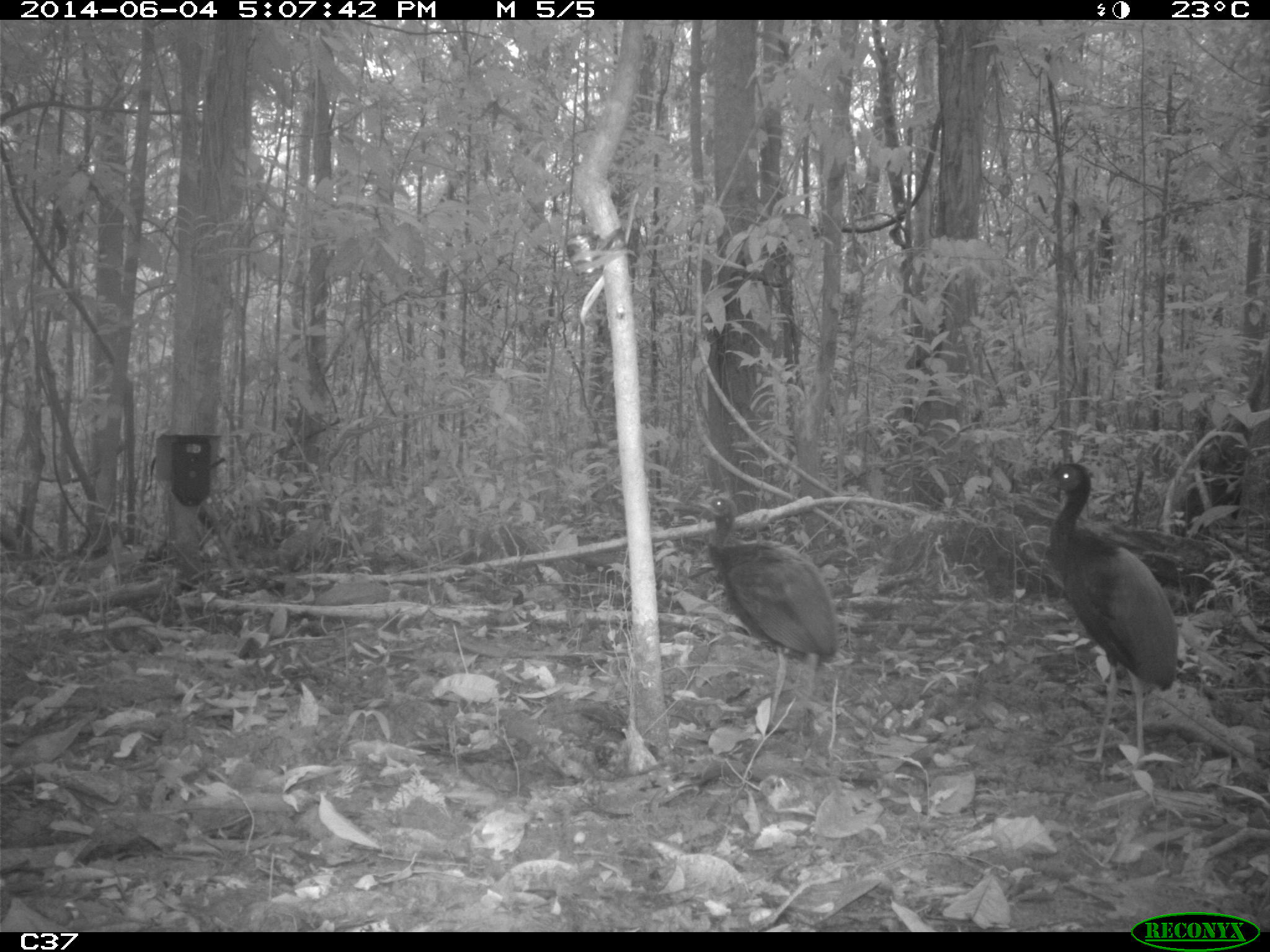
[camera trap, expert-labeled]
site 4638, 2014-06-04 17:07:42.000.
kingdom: Animalia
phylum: Chordata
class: Aves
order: Gruiformes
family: Psophiidae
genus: Psophia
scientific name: Psophia crepitans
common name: gray-winged trumpeter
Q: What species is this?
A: Psophia crepitans (gray-winged trumpeter).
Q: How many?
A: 4.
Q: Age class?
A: Adult.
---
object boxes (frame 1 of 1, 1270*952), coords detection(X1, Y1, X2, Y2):
psophia crepitans: detection(1028, 462, 1185, 765); detection(698, 492, 840, 737)